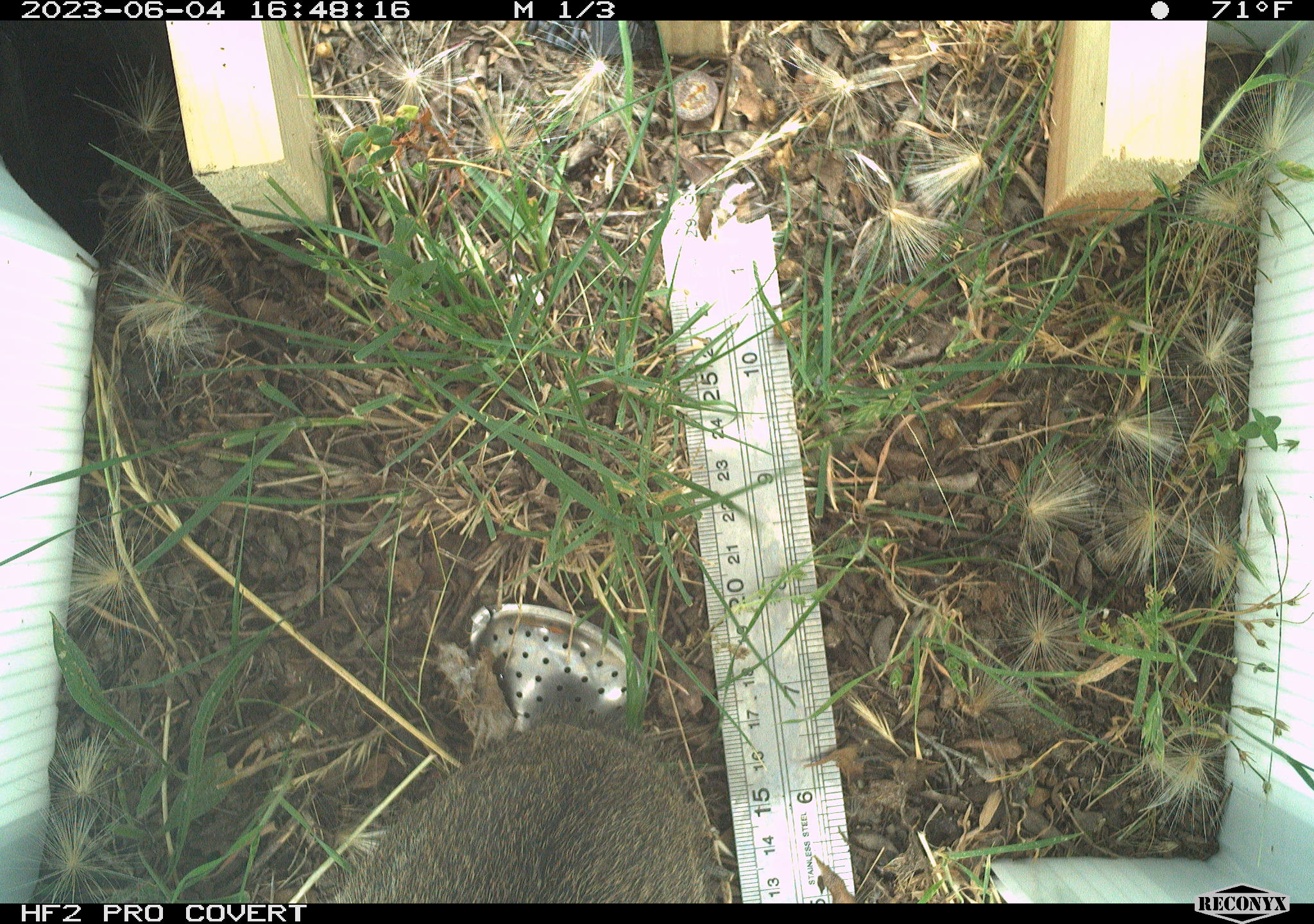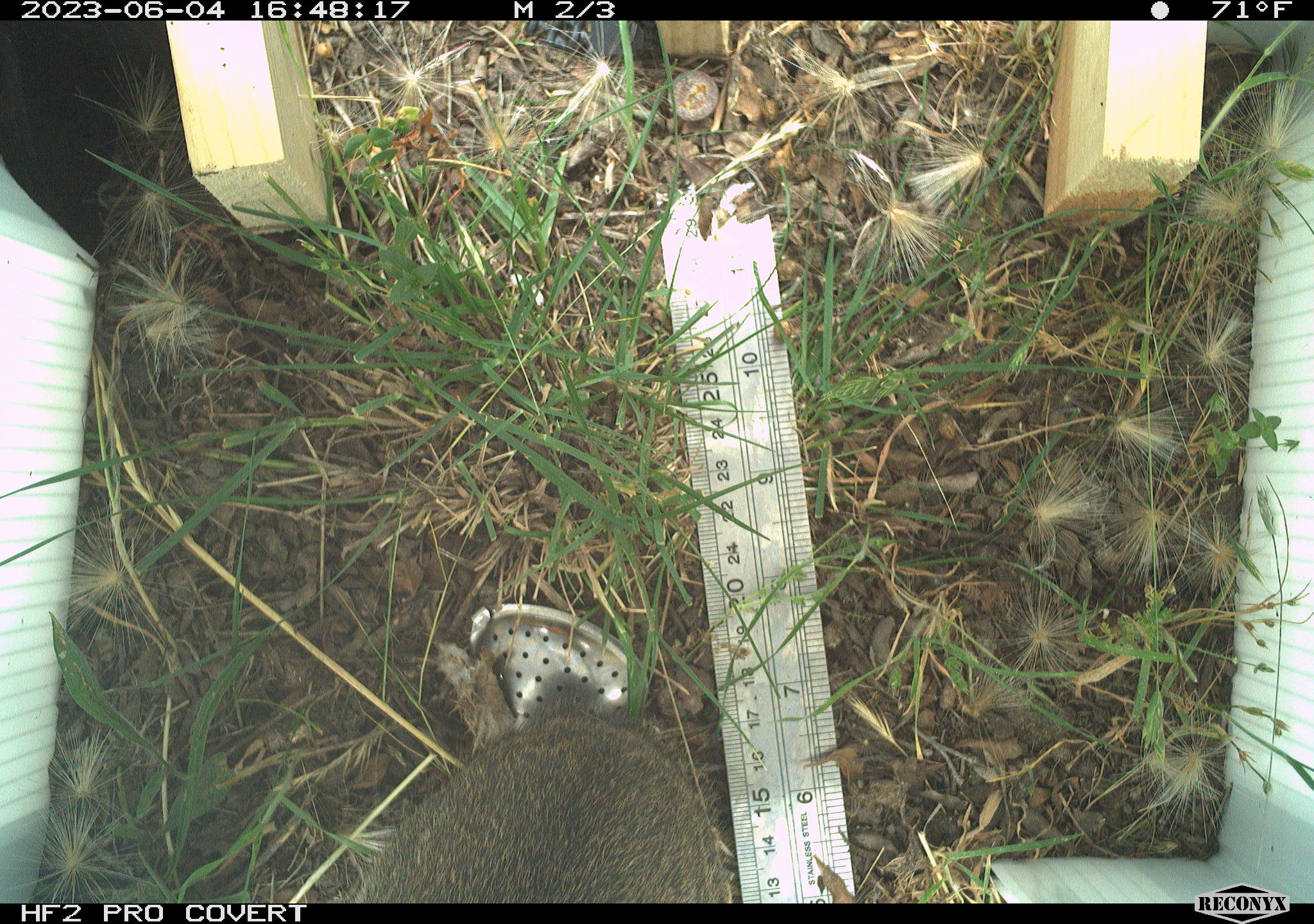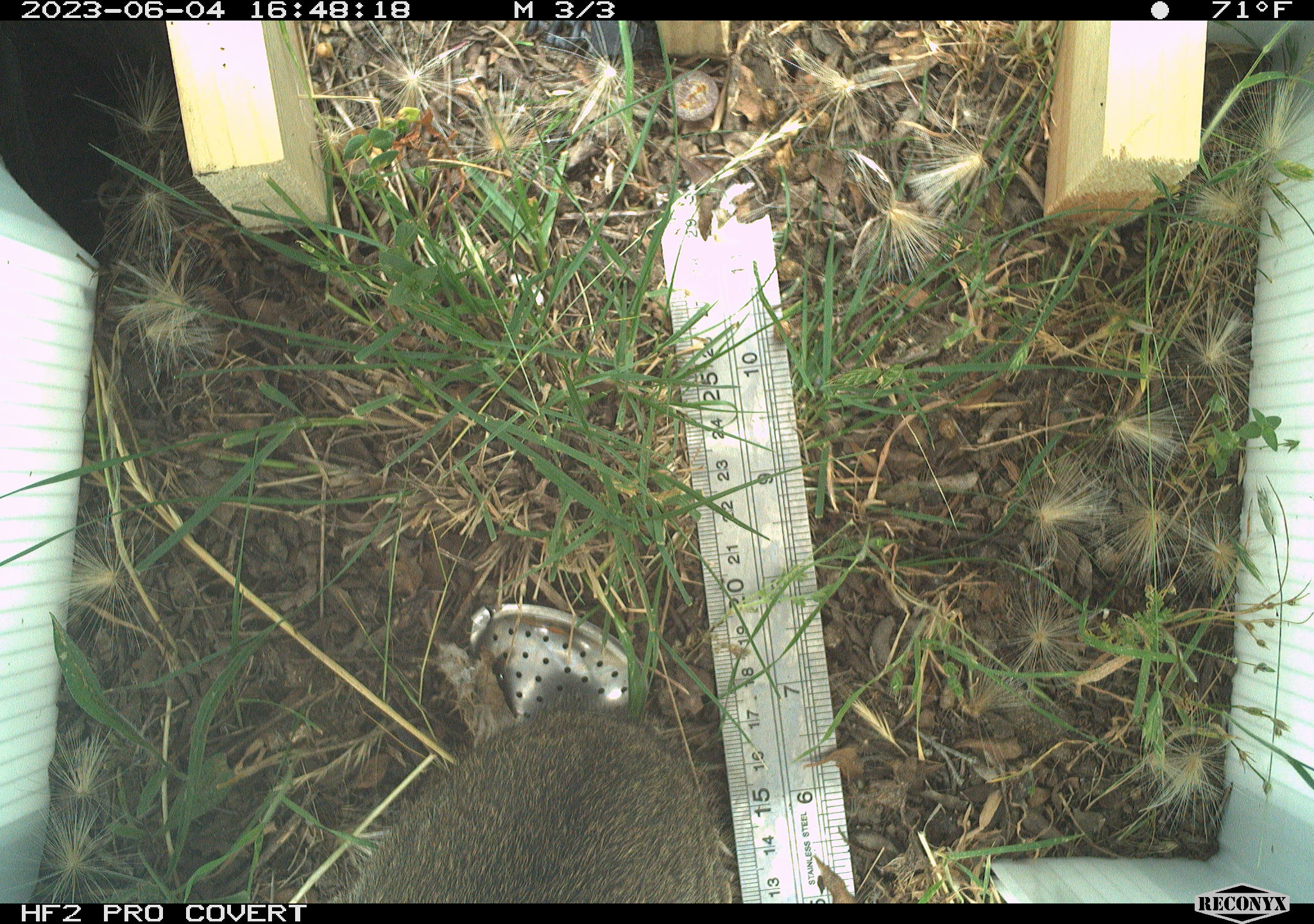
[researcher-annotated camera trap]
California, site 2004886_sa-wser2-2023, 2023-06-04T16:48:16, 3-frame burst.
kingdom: Animalia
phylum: Chordata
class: Mammalia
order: Lagomorpha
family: Leporidae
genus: Sylvilagus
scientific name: Sylvilagus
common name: cottontail rabbits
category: sylvilagus species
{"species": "sylvilagus species (cottontail rabbits) (Sylvilagus)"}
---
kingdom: Animalia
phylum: Chordata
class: Mammalia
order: Lagomorpha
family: Leporidae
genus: Sylvilagus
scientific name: Sylvilagus bachmani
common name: brush rabbit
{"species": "brush rabbit (Sylvilagus bachmani)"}